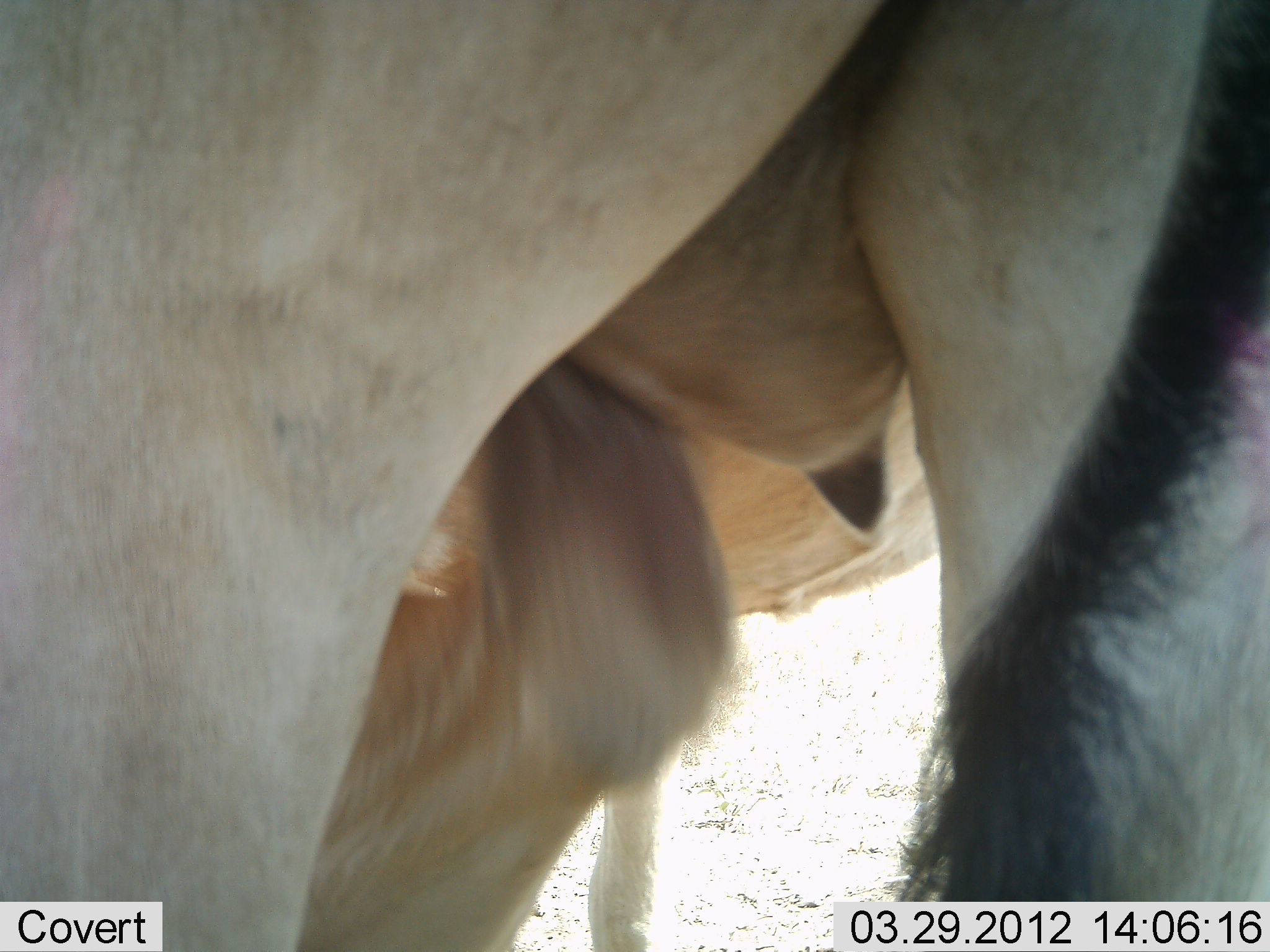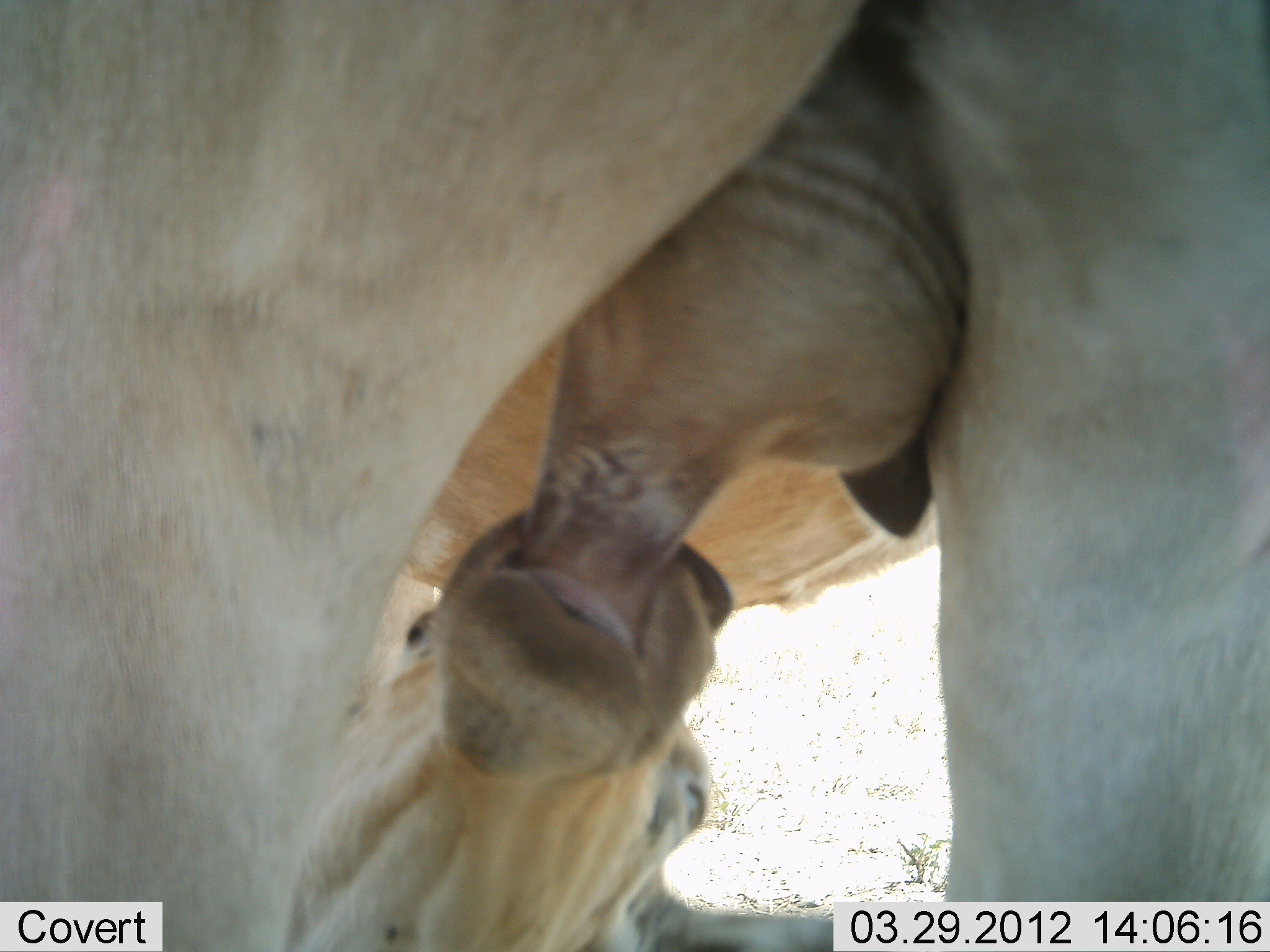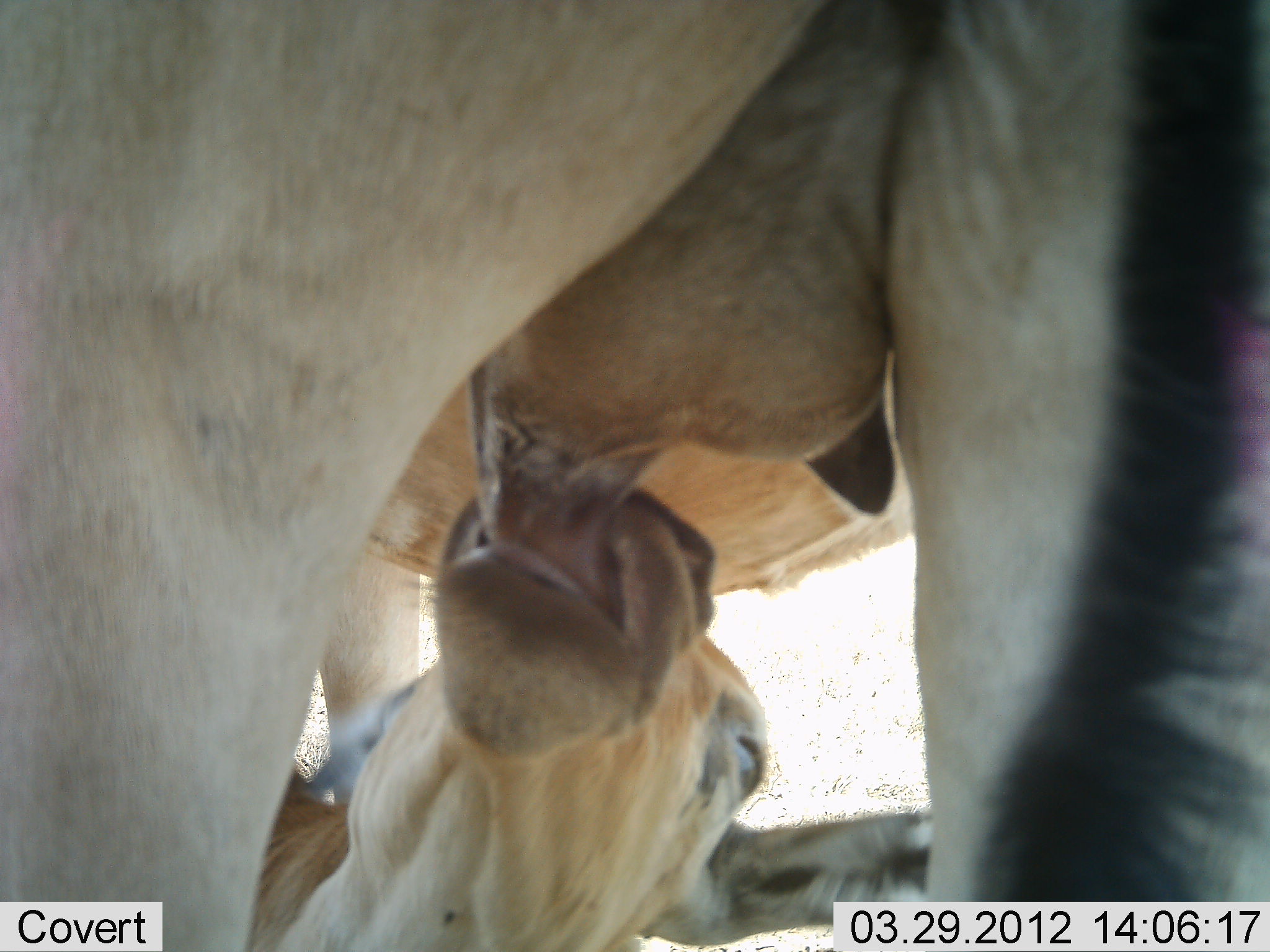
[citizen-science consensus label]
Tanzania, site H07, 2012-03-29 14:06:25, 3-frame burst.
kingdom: Animalia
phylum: Chordata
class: Mammalia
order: Artiodactyla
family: Bovidae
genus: Alcelaphus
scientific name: Alcelaphus buselaphus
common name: hartebeest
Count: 2.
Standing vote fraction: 47%.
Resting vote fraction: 6%.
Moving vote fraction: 0%.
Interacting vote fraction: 53%.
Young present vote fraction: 94%.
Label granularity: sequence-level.